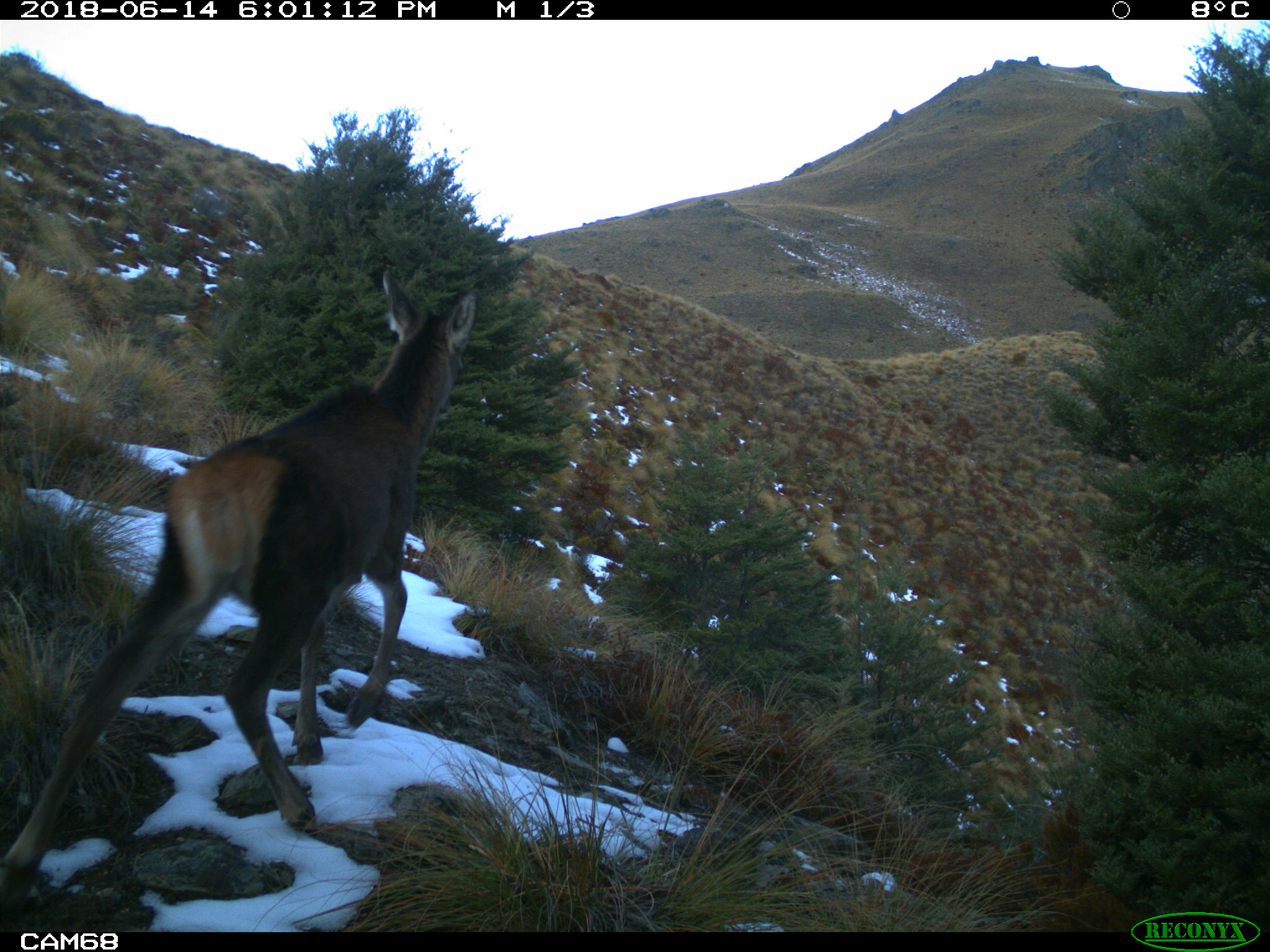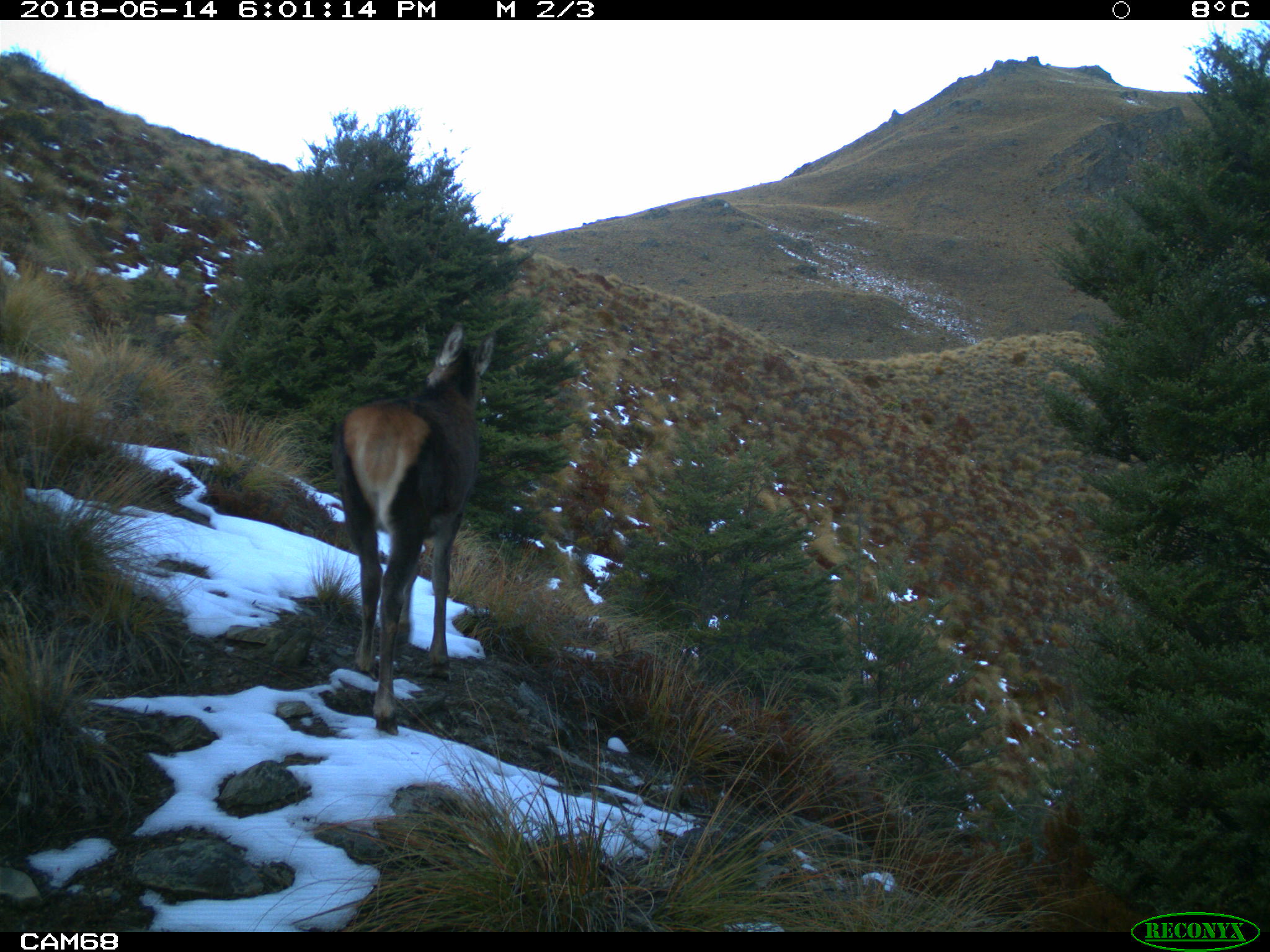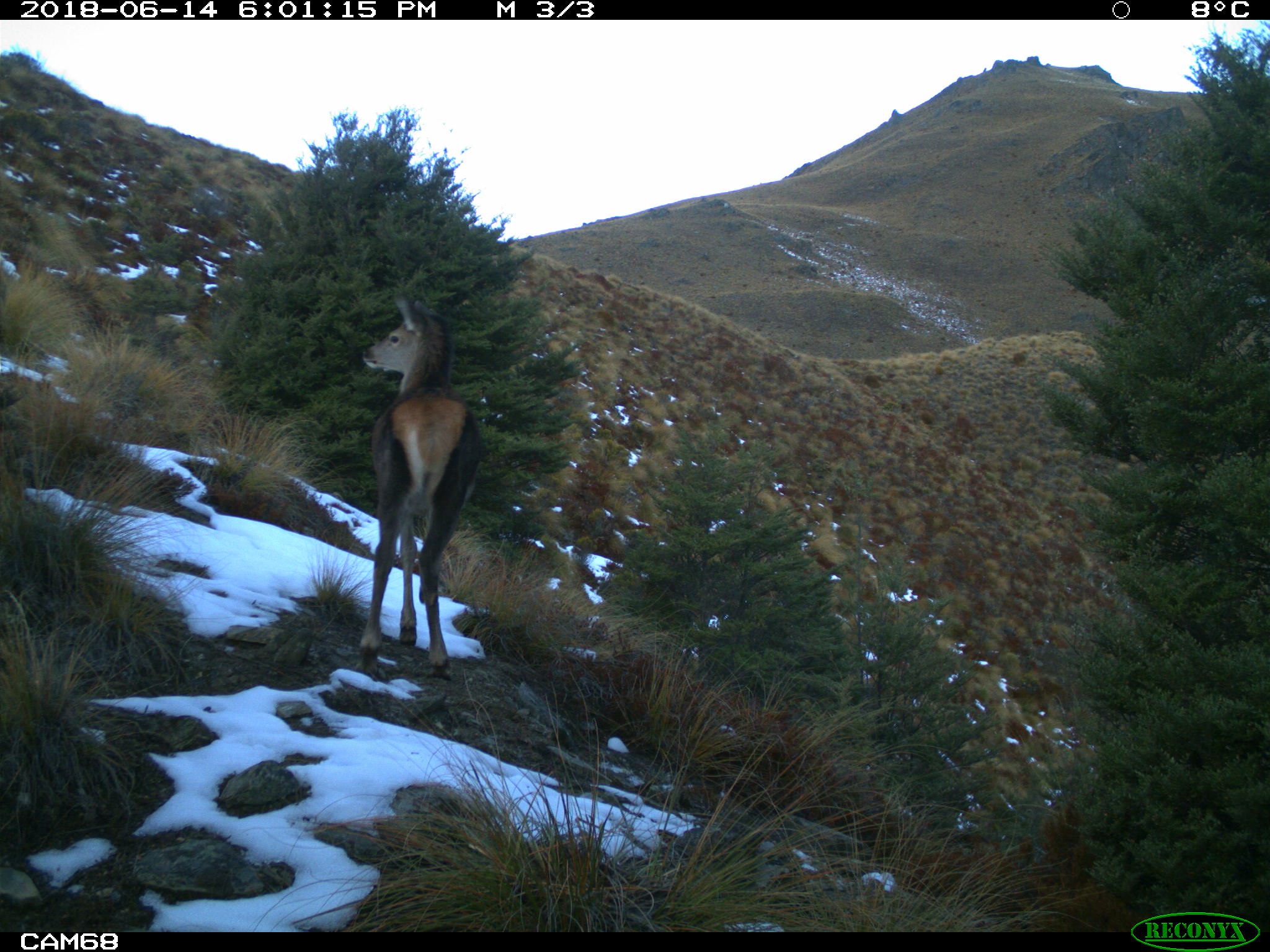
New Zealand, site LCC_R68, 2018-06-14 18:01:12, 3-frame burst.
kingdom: Animalia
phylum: Chordata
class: Mammalia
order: Artiodactyla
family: Cervidae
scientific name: Cervidae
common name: deer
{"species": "deer (Cervidae)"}